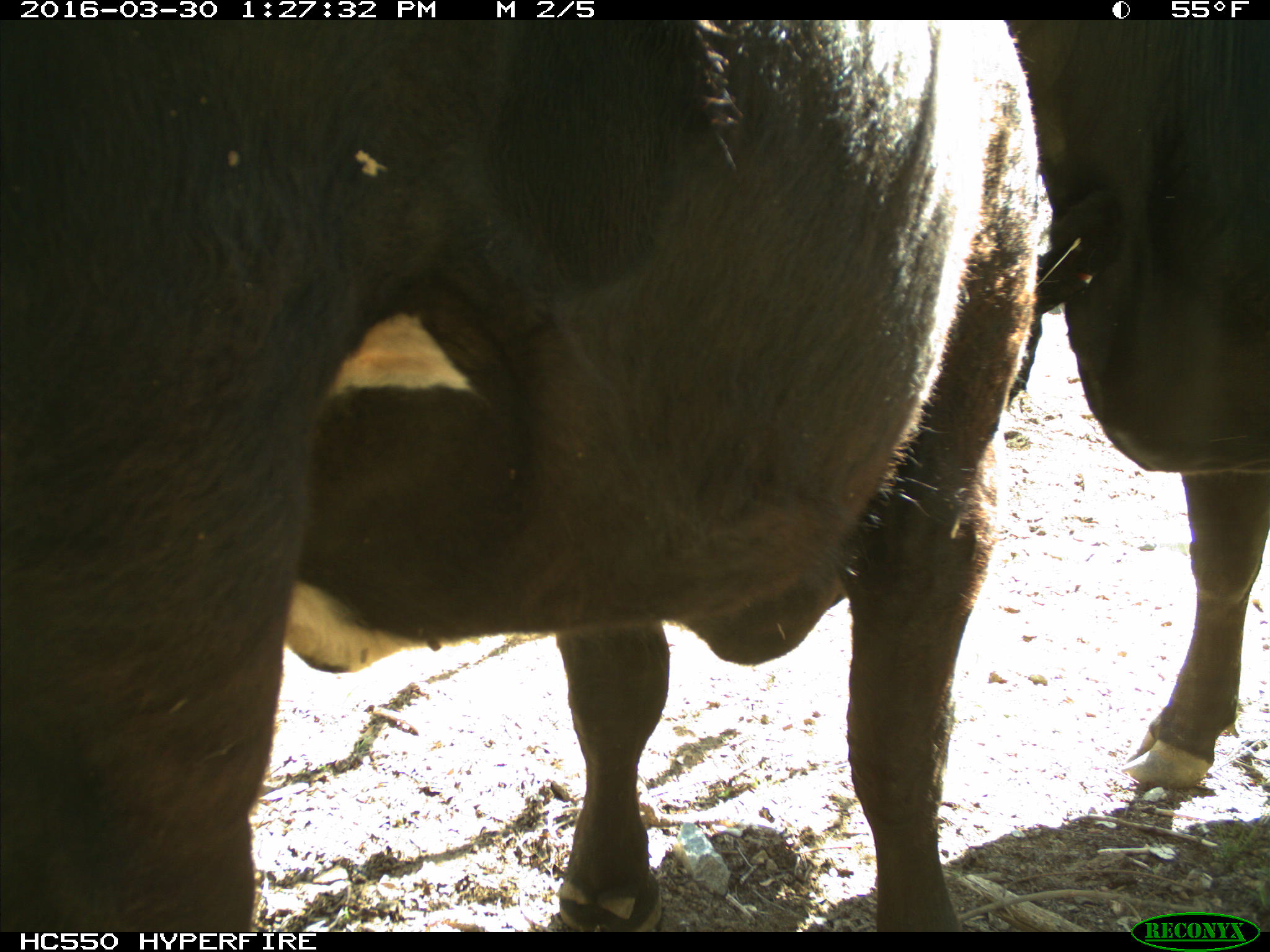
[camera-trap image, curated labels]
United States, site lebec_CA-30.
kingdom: Animalia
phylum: Chordata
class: Mammalia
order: Artiodactyla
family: Bovidae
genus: Bos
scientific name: Bos taurus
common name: domestic cow